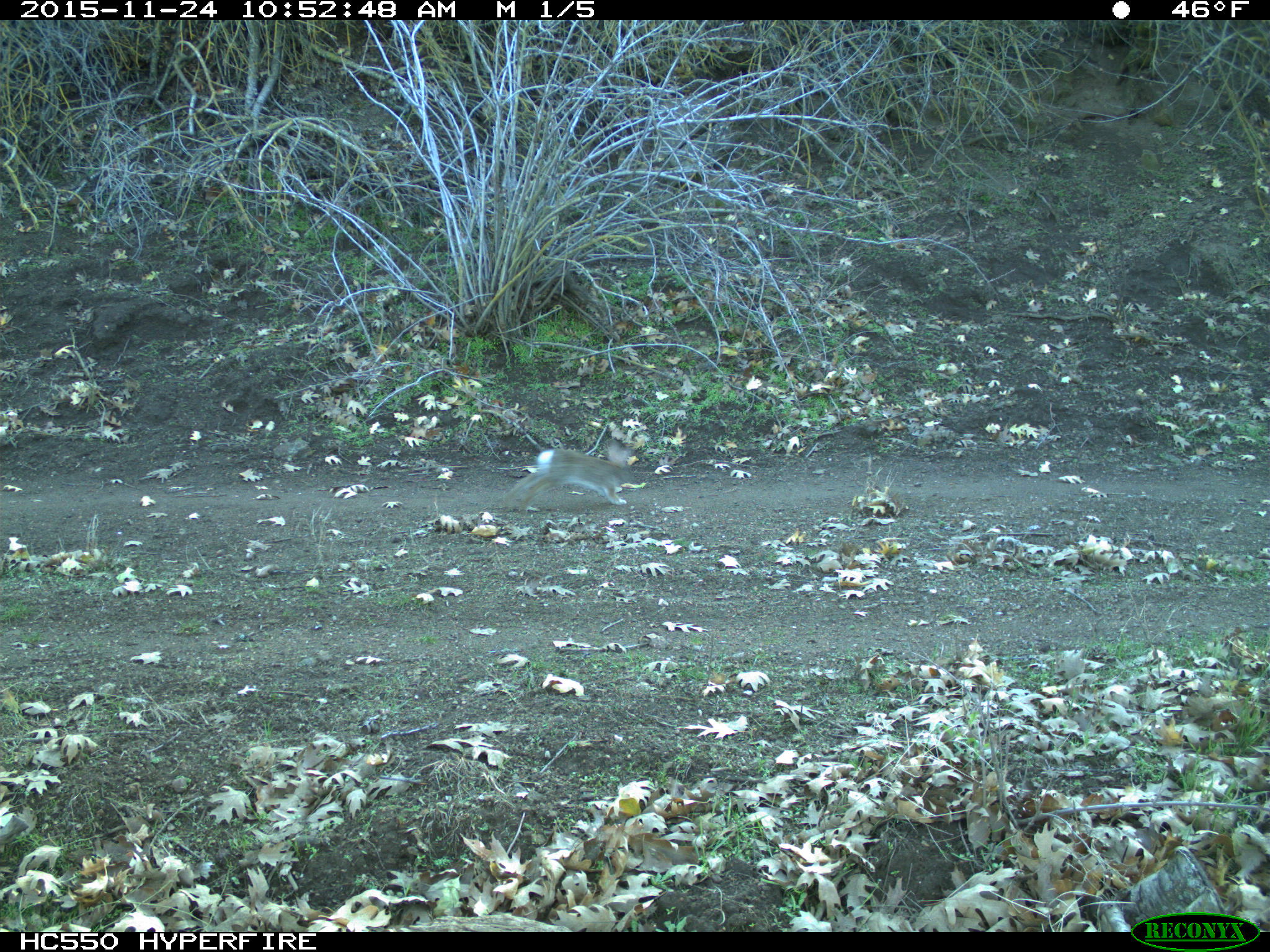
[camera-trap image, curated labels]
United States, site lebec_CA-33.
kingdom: Animalia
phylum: Chordata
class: Mammalia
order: Lagomorpha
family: Leporidae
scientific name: Leporidae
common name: rabbits and hares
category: unidentified rabbit